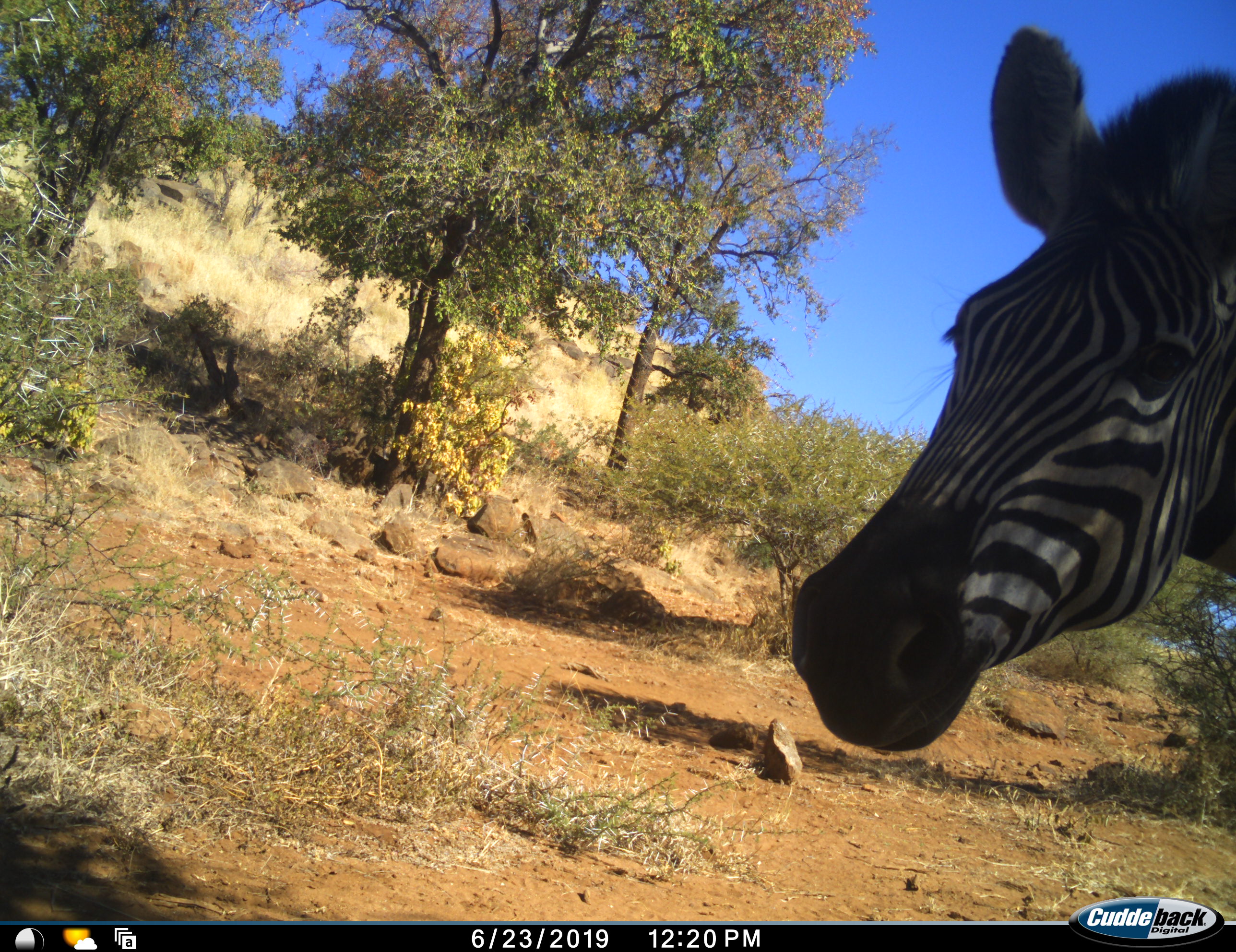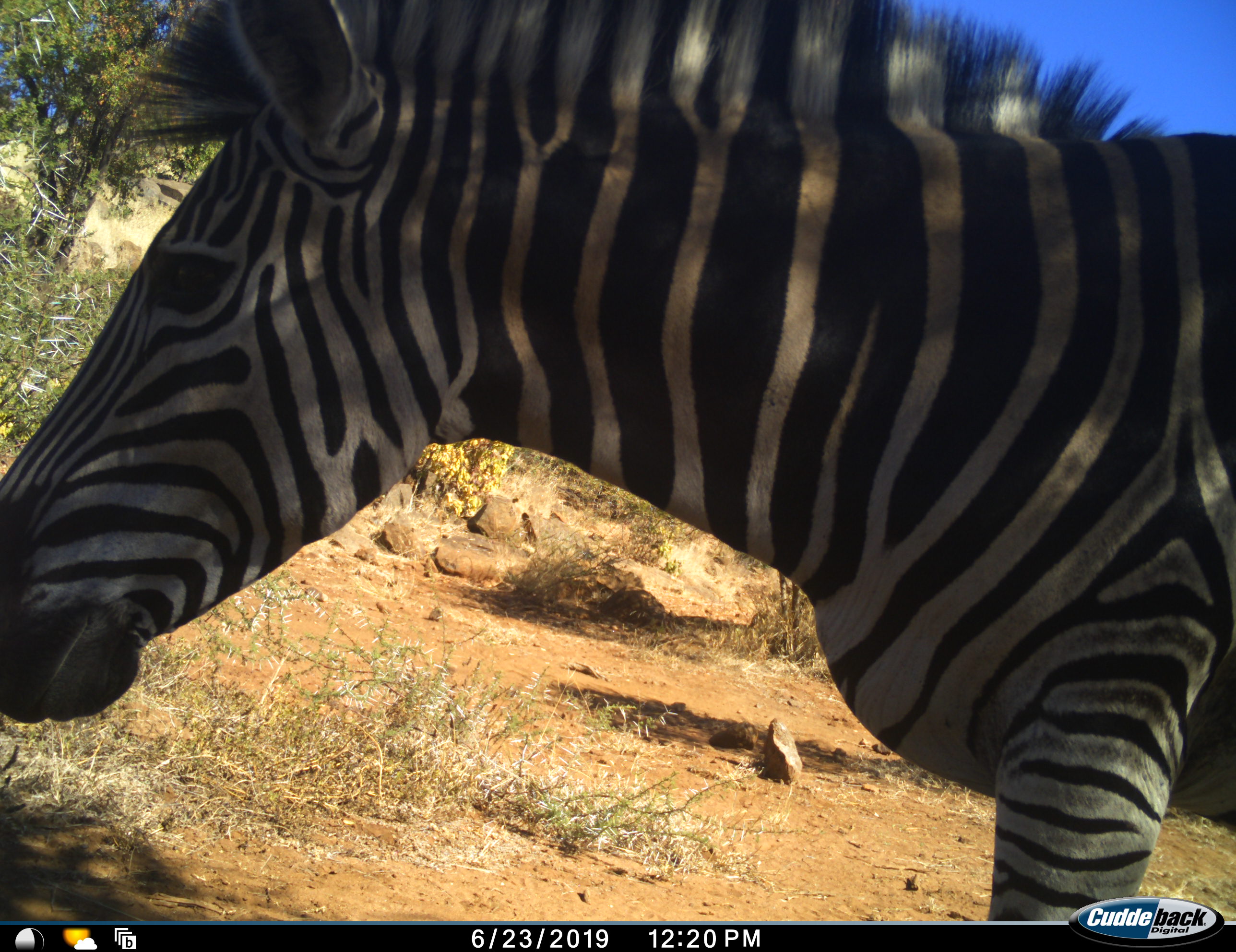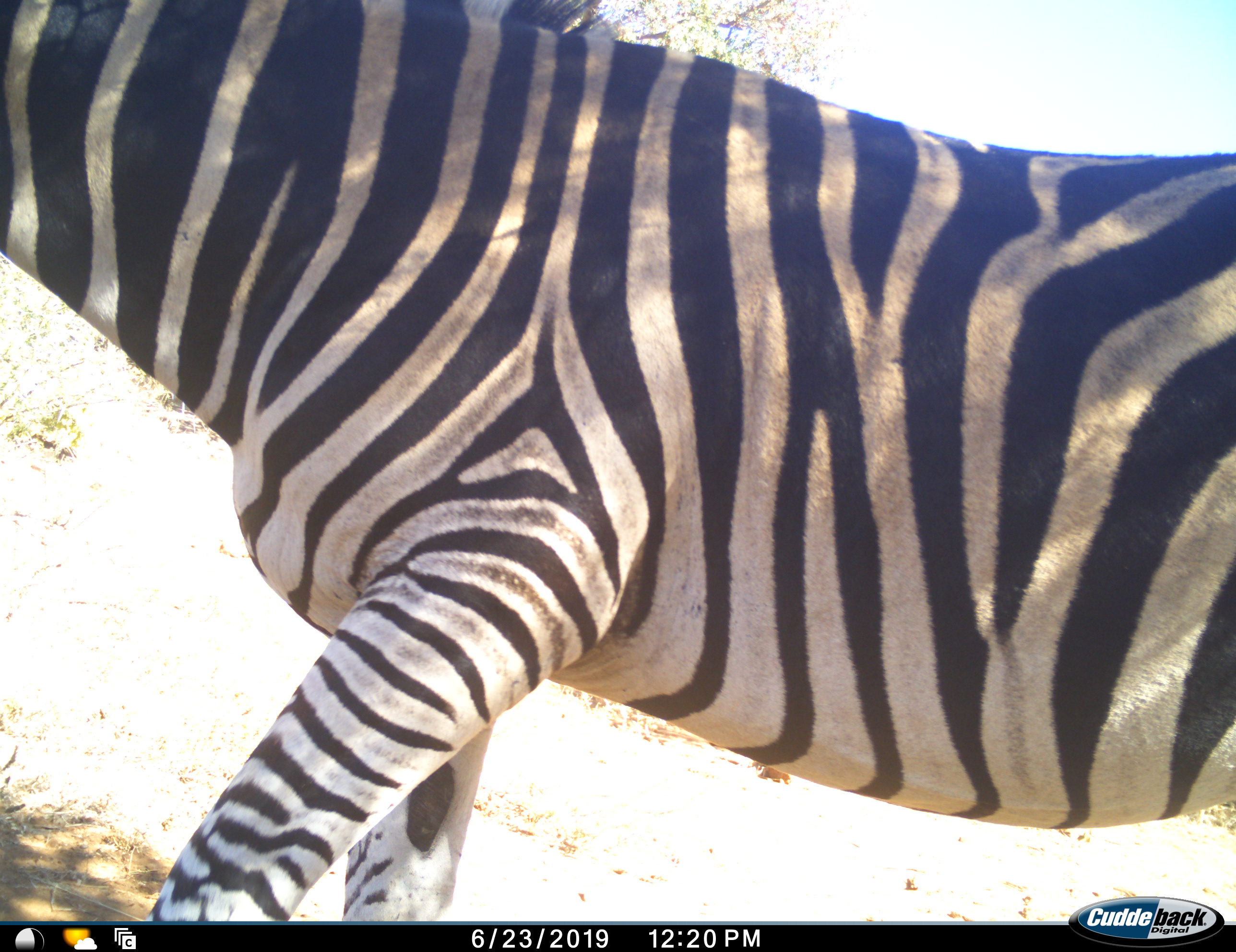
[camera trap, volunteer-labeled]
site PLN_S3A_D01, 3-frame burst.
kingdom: Animalia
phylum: Chordata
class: Mammalia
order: Perissodactyla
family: Equidae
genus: Equus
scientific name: Equus quagga burchellii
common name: burchell's zebra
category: zebraburchells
Zebraburchells (burchell's zebra) (Equus quagga burchellii), count 1. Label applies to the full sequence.